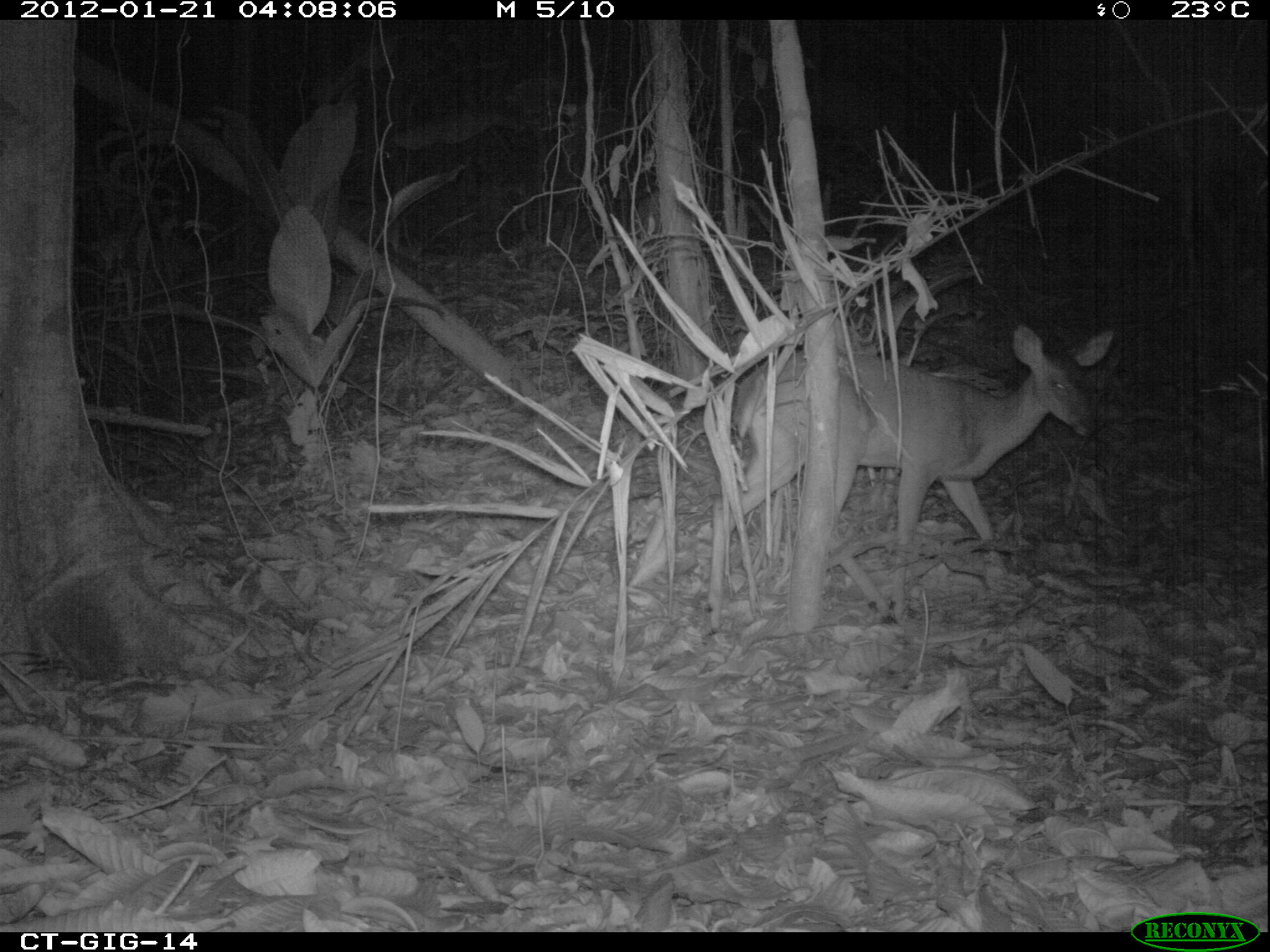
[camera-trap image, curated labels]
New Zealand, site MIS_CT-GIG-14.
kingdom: Animalia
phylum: Chordata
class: Mammalia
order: Artiodactyla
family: Cervidae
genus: Odocoileus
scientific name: Odocoileus virginianus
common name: white-tailed deer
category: white tailed deer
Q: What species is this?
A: White tailed deer (white-tailed deer) (Odocoileus virginianus).